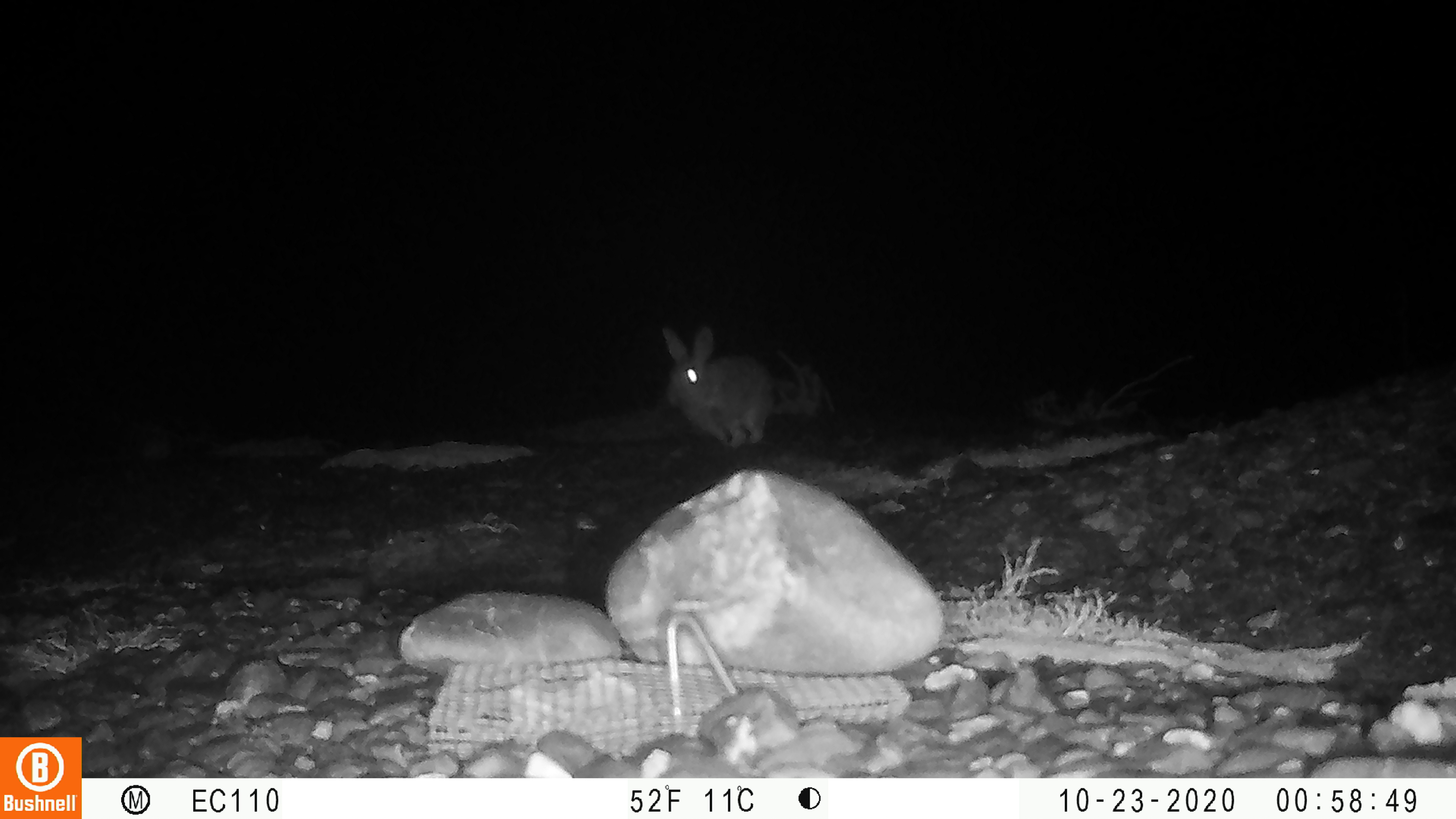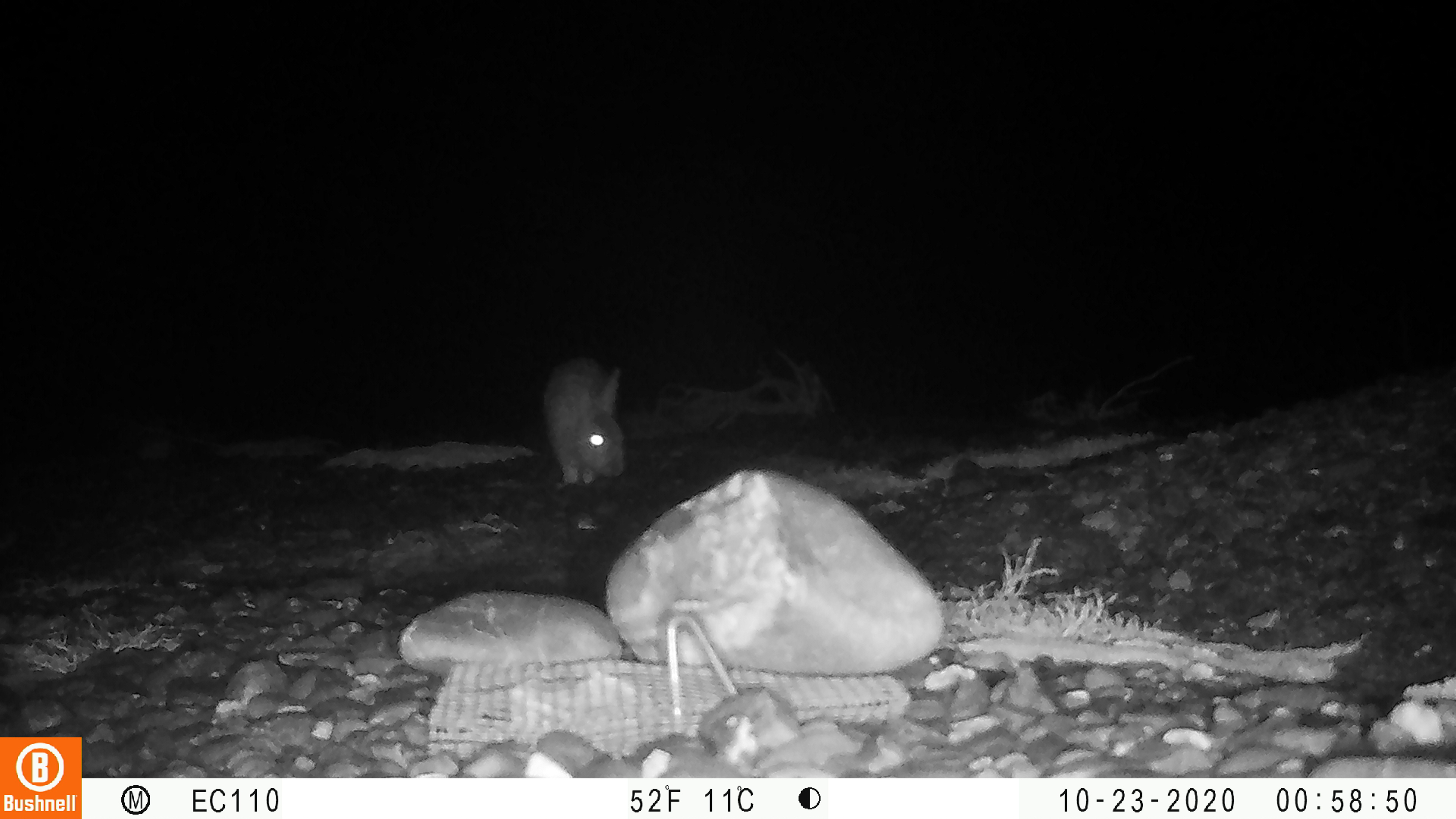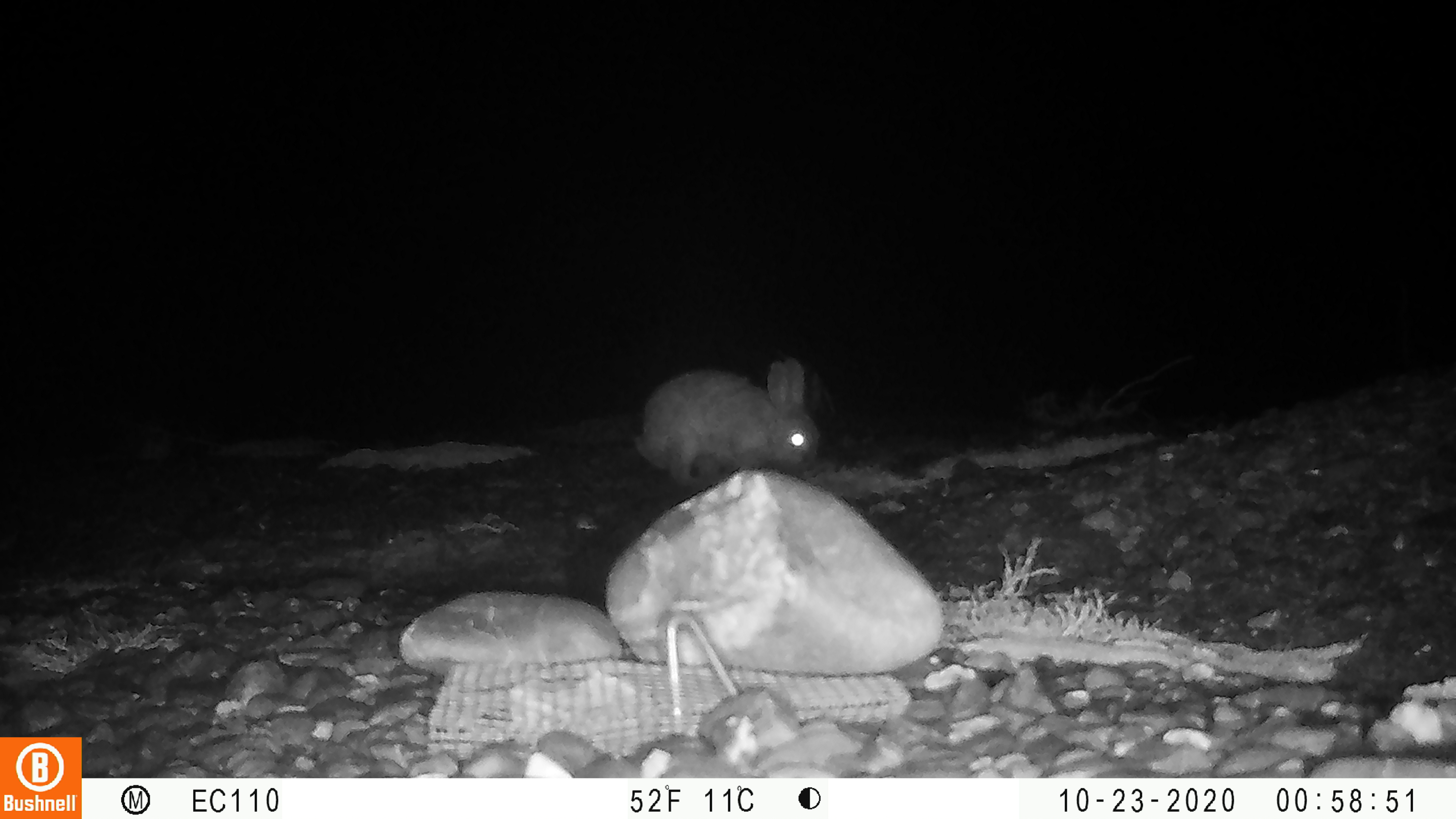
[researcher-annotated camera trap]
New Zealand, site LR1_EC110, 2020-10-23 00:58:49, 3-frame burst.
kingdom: Animalia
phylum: Chordata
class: Mammalia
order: Lagomorpha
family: Leporidae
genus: Oryctolagus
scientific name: Oryctolagus cuniculus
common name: european rabbit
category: rabbit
Rabbit (european rabbit) (Oryctolagus cuniculus).